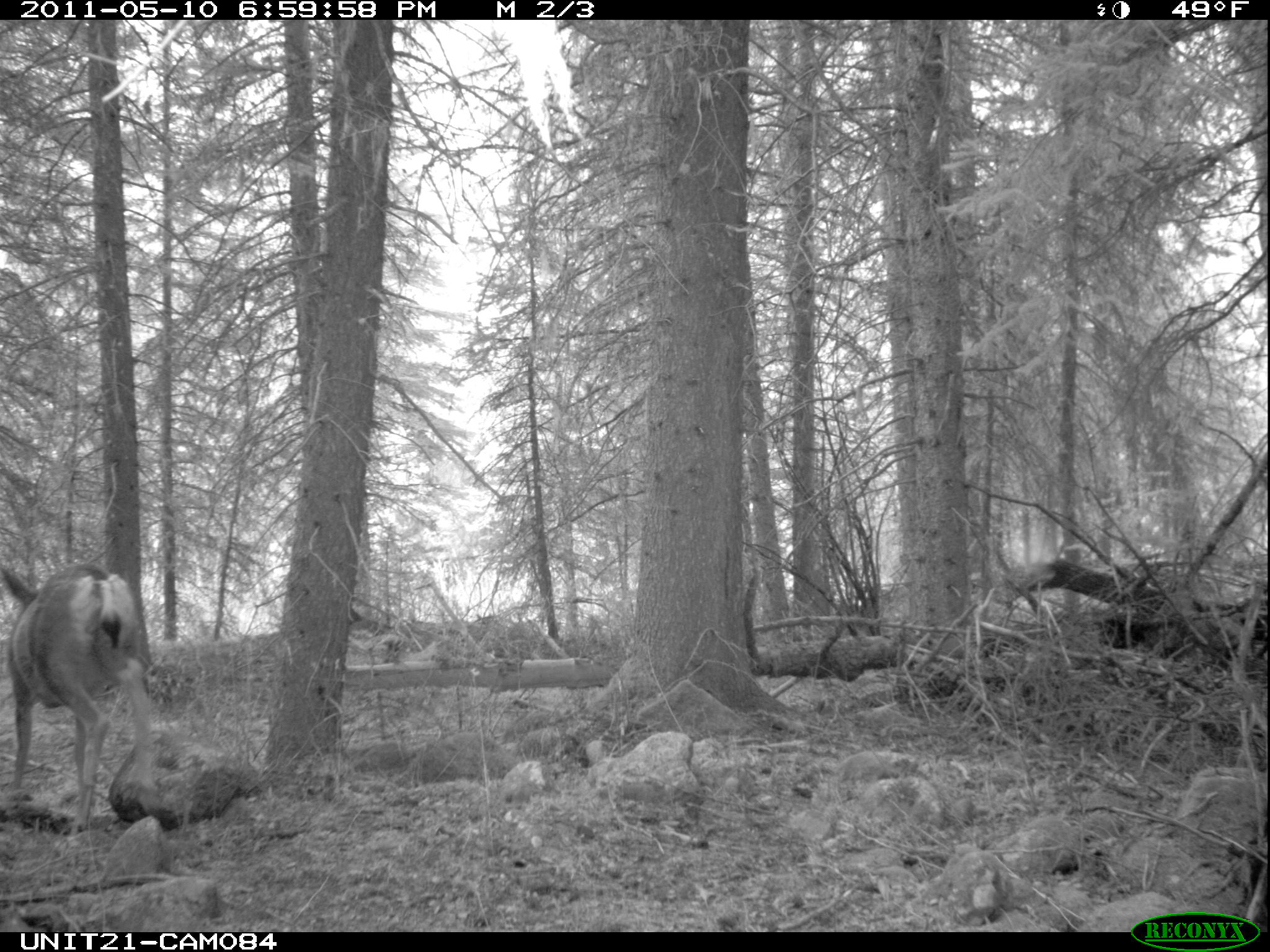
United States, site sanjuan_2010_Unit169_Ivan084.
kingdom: Animalia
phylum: Chordata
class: Mammalia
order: Artiodactyla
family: Cervidae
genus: Odocoileus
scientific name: Odocoileus hemionus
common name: mule deer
Odocoileus hemionus (mule deer).